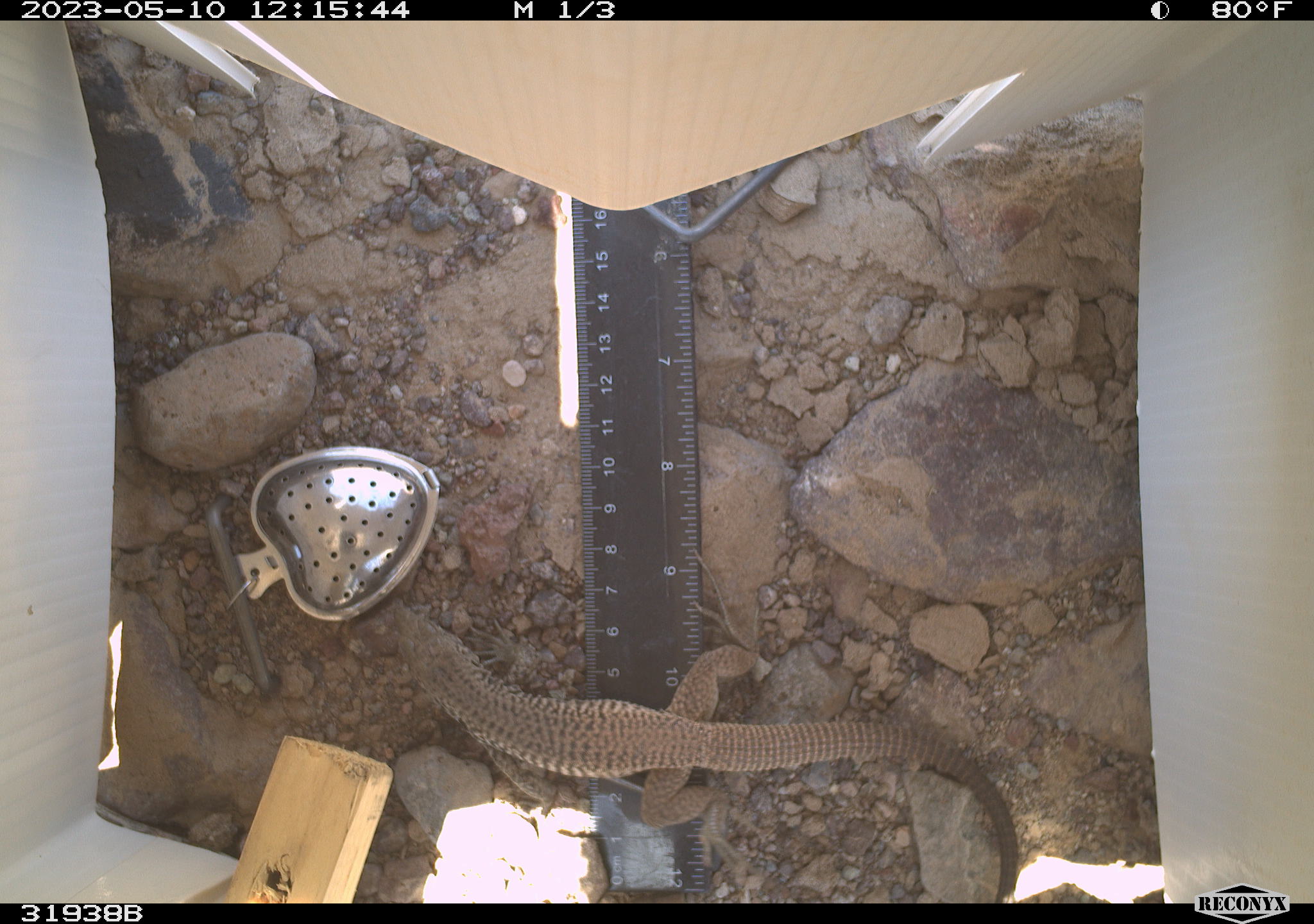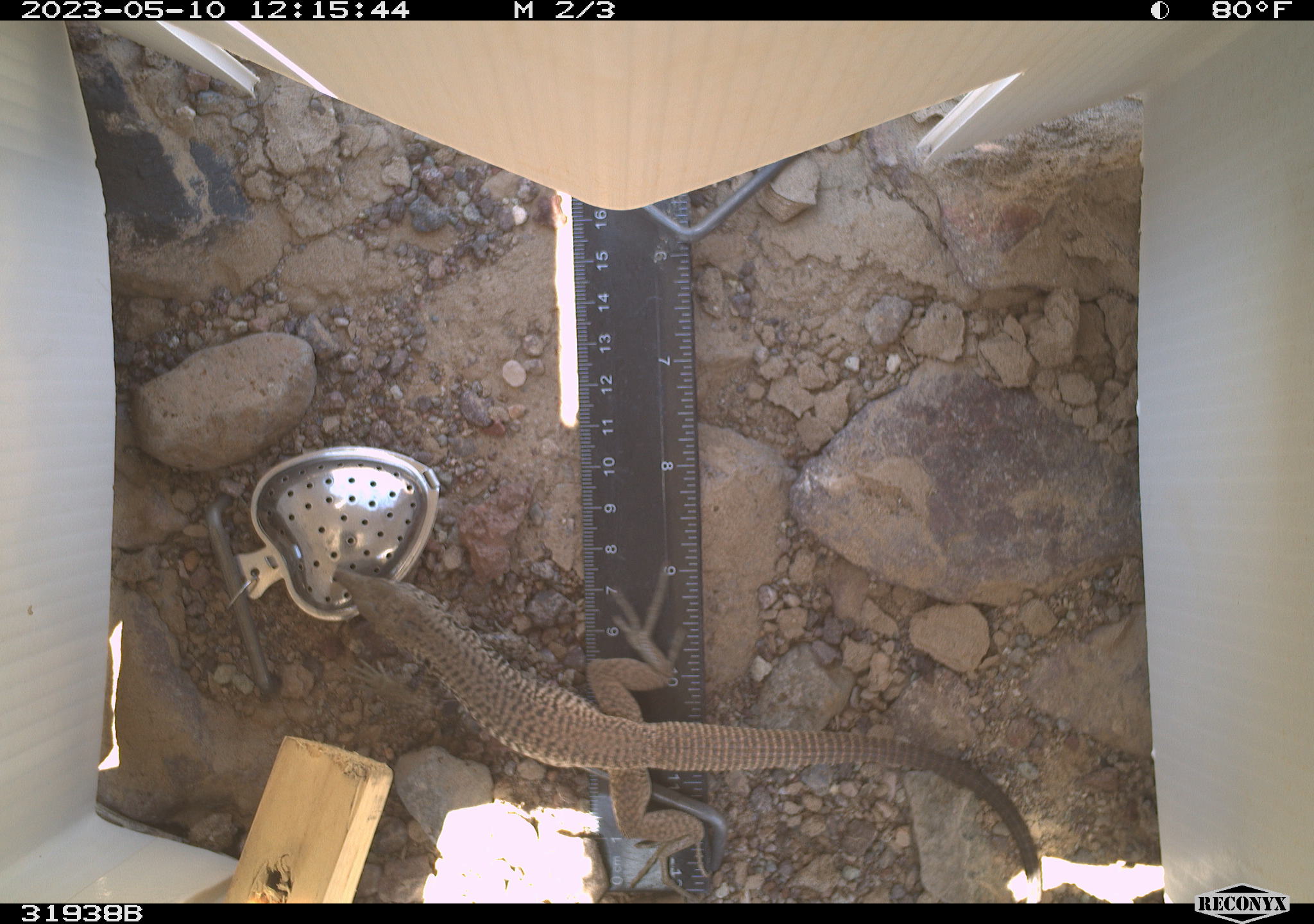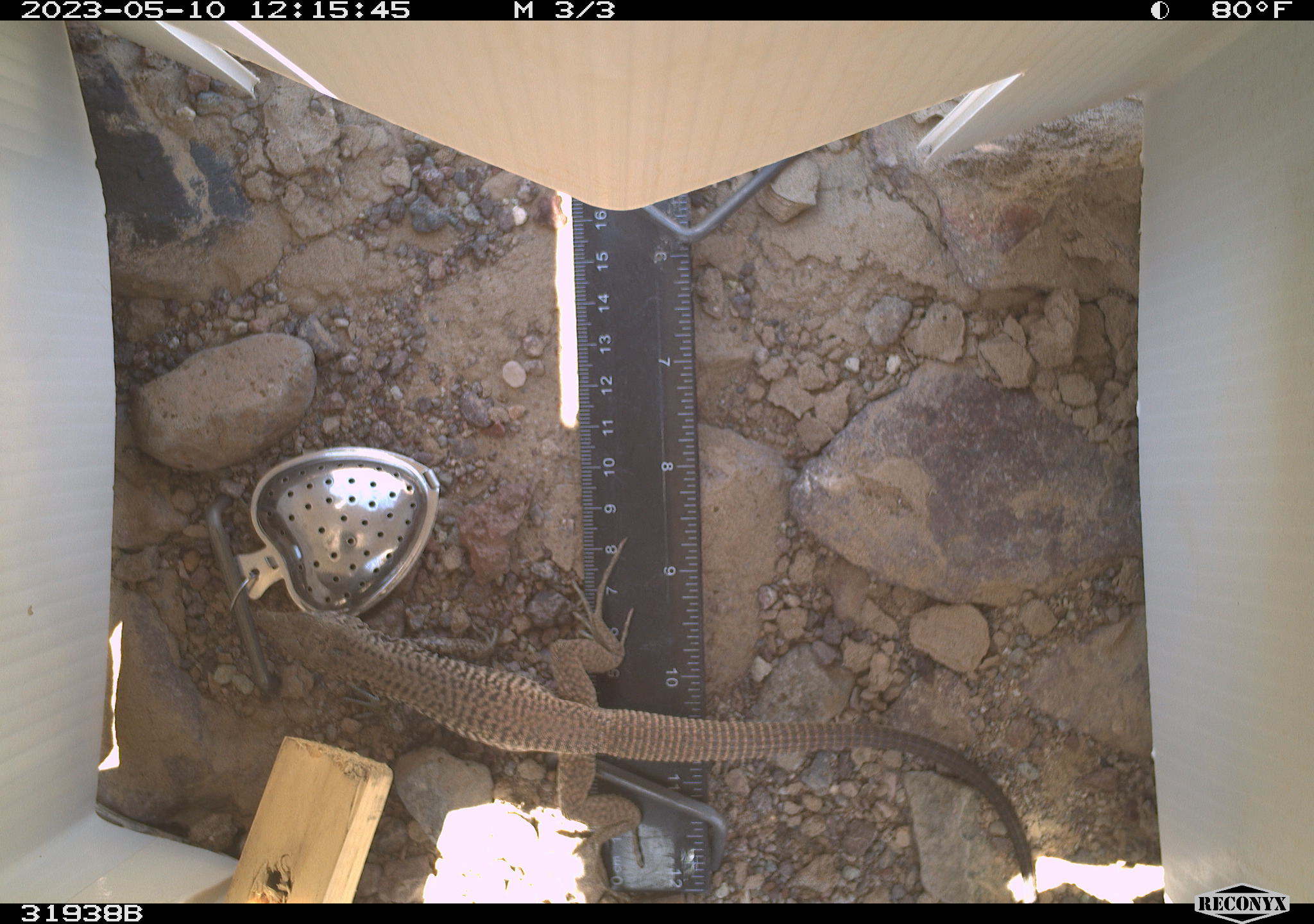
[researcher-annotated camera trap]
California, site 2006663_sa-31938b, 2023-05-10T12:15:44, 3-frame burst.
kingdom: Animalia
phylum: Chordata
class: Reptilia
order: Squamata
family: Teiidae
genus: Aspidoscelis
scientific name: Aspidoscelis tigris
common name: western whiptail